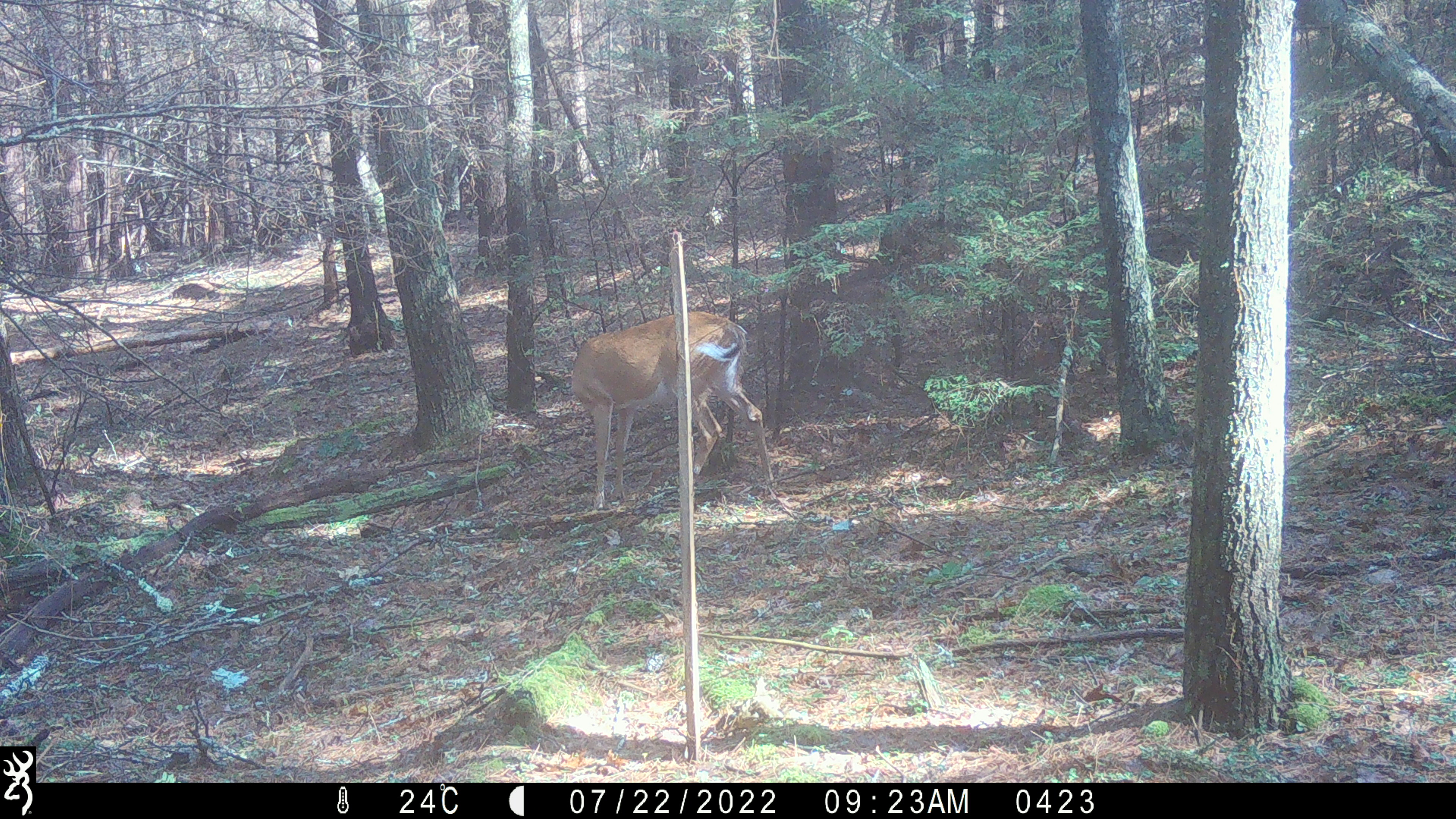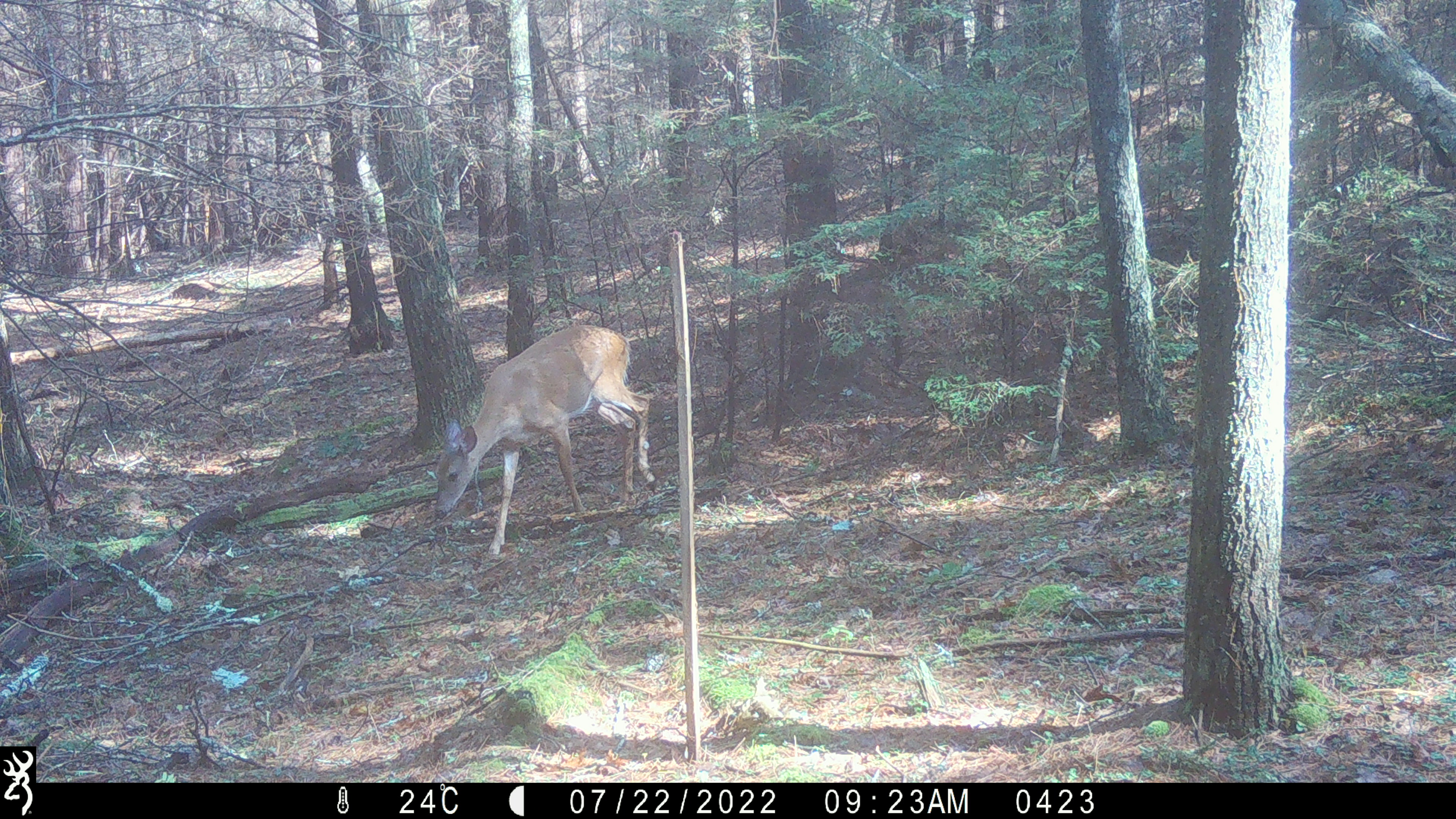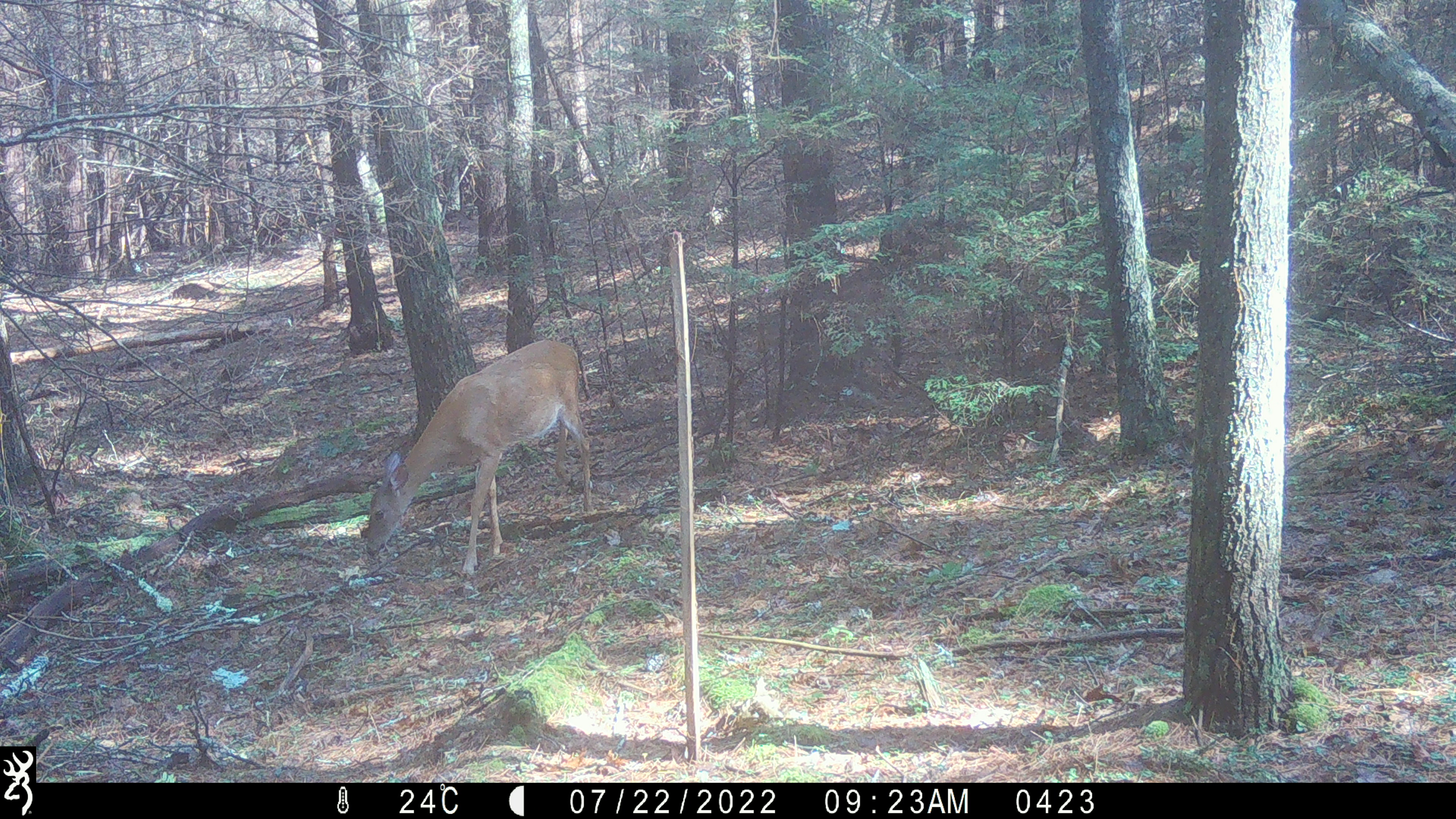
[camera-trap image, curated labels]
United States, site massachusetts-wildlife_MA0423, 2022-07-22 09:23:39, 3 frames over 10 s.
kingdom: Animalia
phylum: Chordata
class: Mammalia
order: Artiodactyla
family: Cervidae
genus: Odocoileus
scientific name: Odocoileus virginianus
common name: white-tailed deer